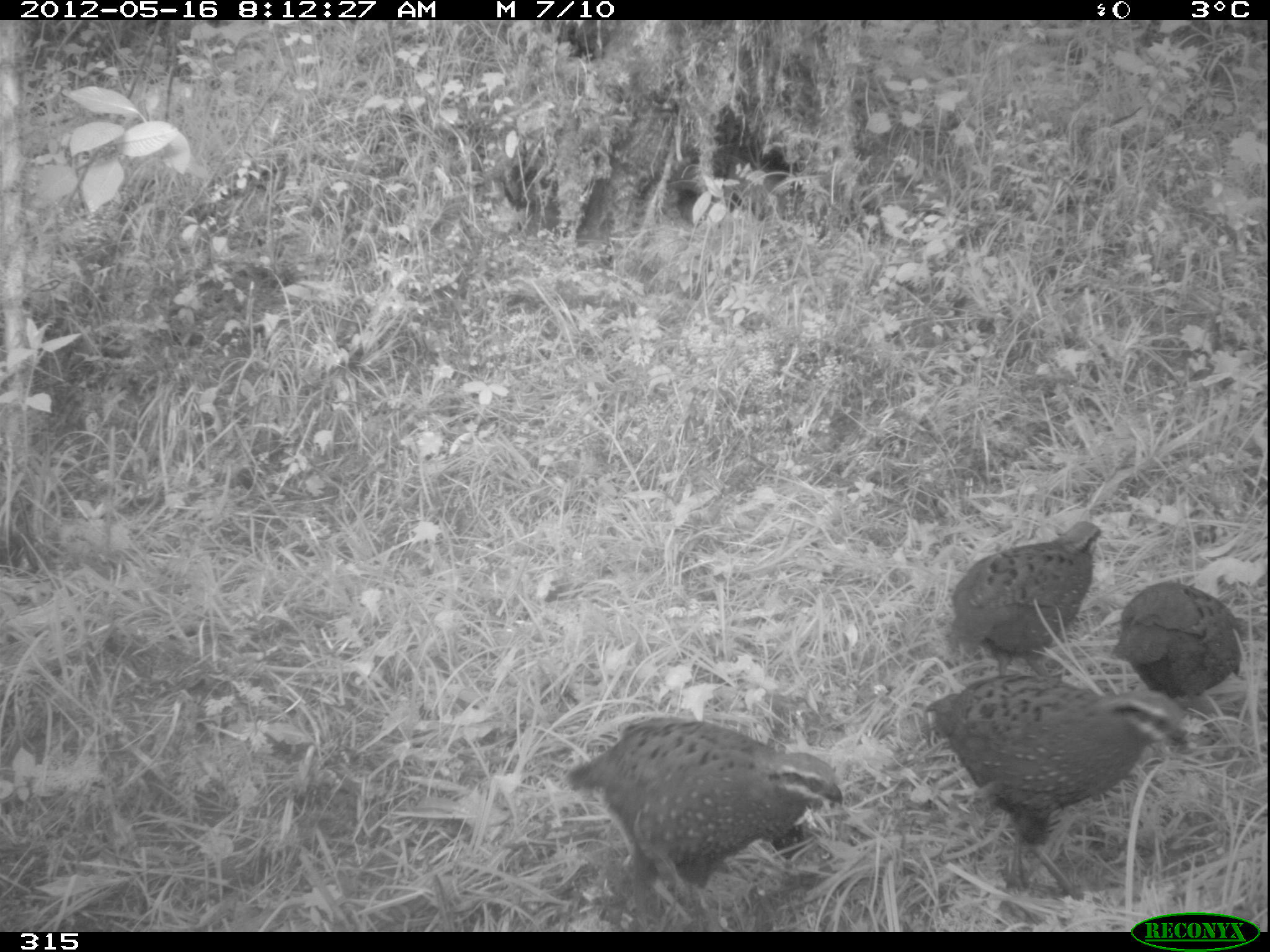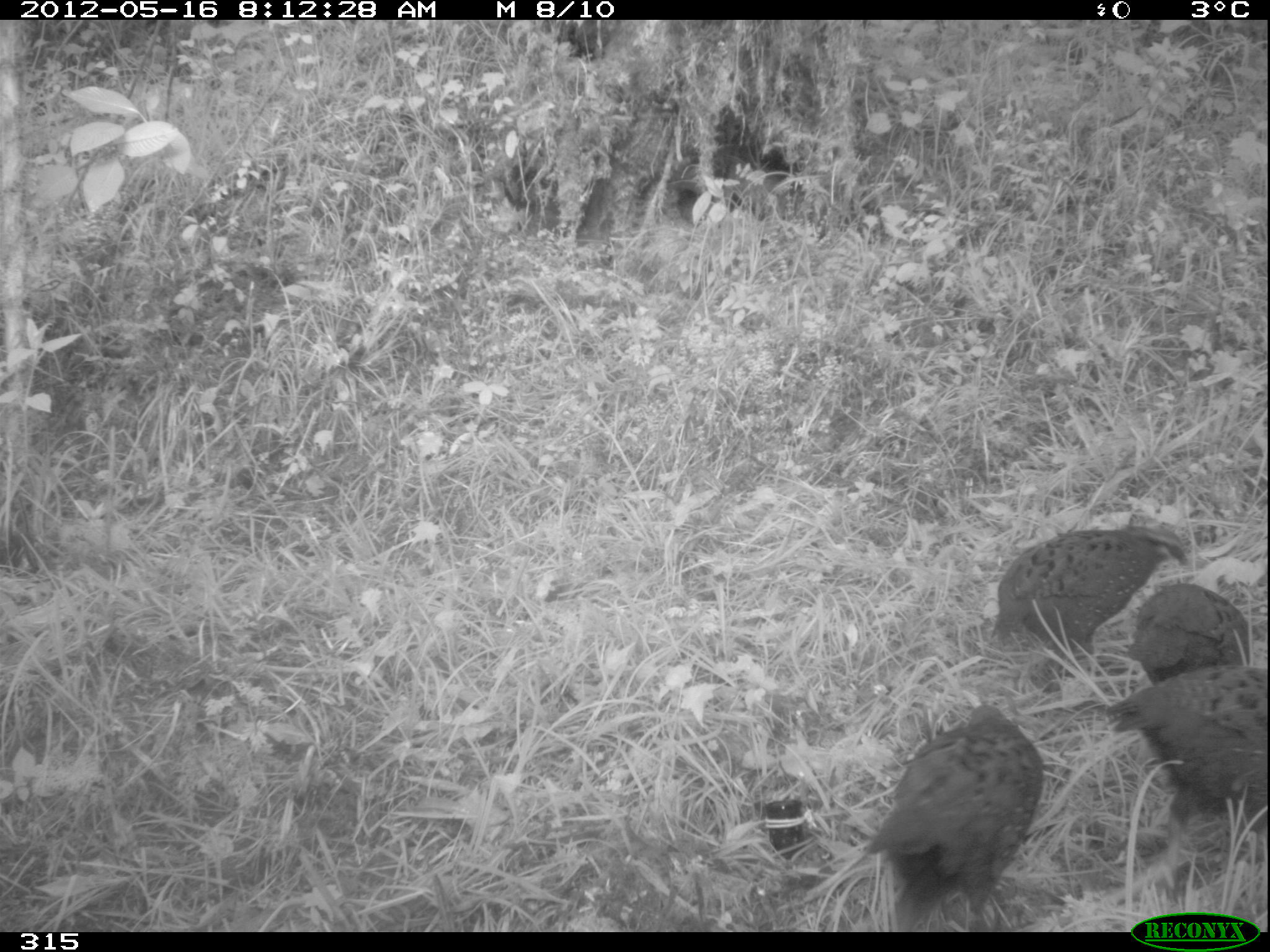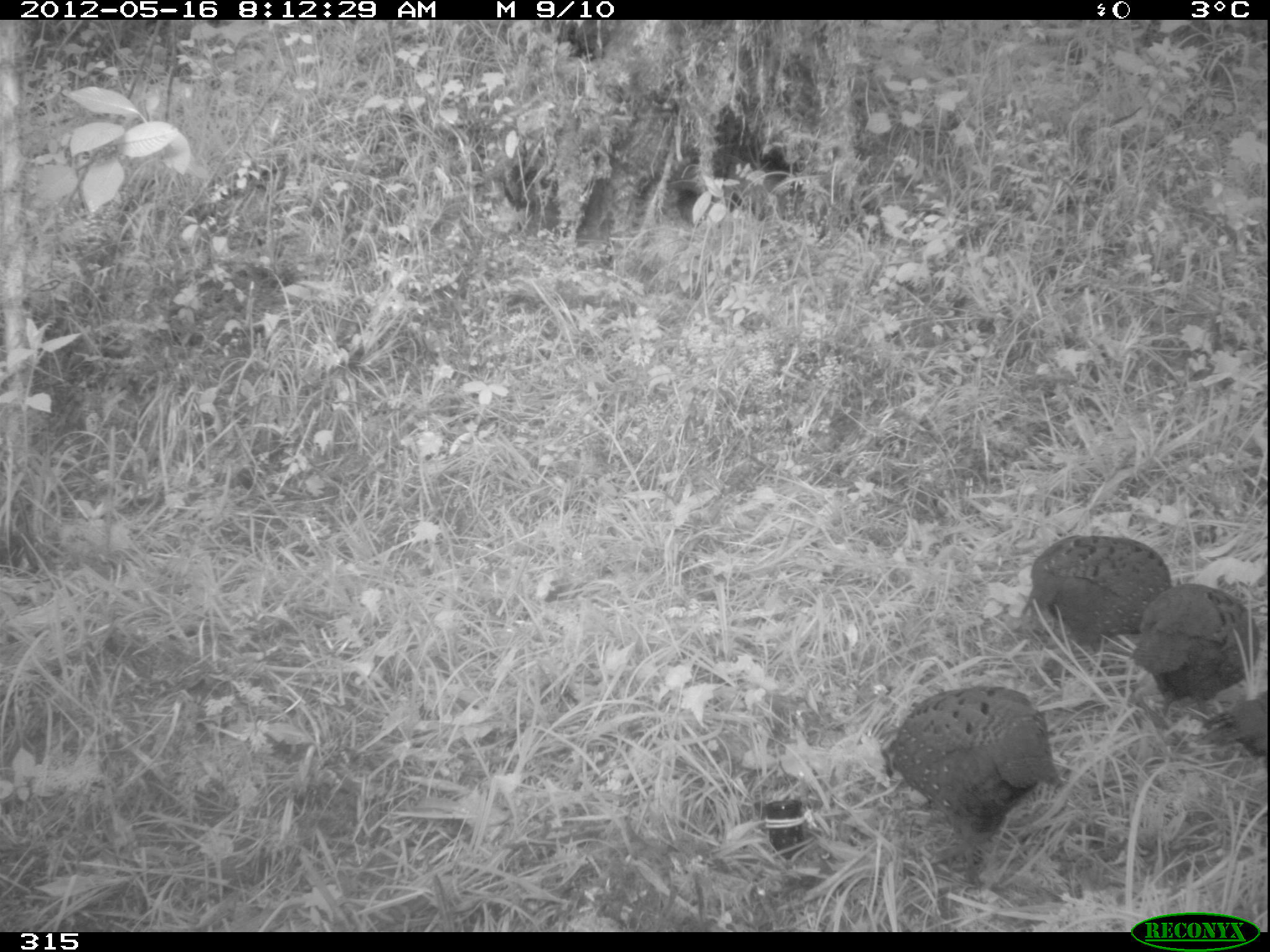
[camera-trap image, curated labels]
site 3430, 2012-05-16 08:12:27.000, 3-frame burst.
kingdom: Animalia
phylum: Chordata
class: Aves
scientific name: Aves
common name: bird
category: unknown bird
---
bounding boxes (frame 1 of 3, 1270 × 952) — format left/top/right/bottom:
unknown bird: 926/675/1187/898; 565/718/842/922; 947/520/1101/679; 1110/581/1263/700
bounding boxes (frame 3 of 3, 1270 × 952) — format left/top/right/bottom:
unknown bird: 880/687/1063/890; 1129/583/1260/719; 1023/535/1171/650; 1199/691/1267/759